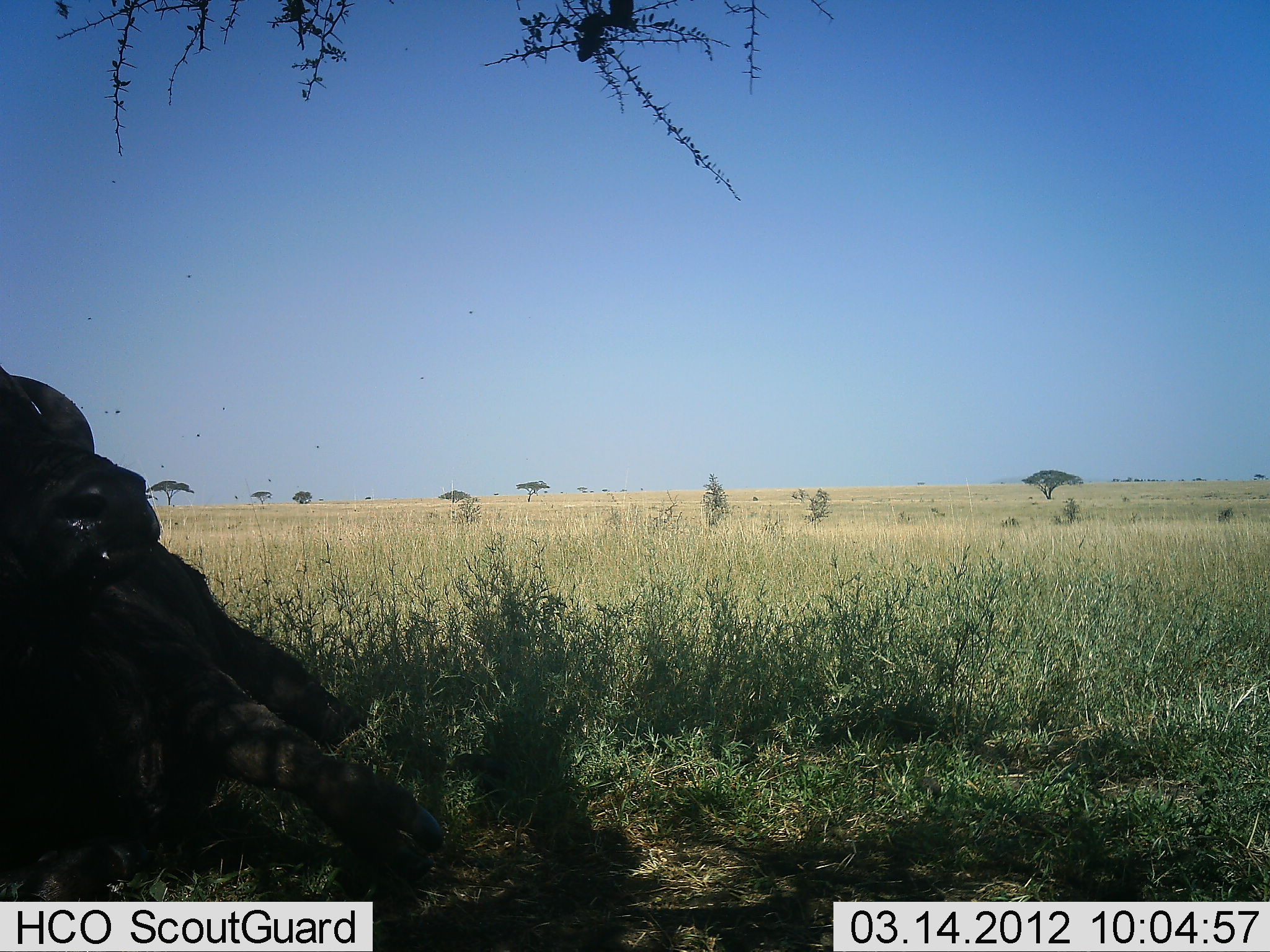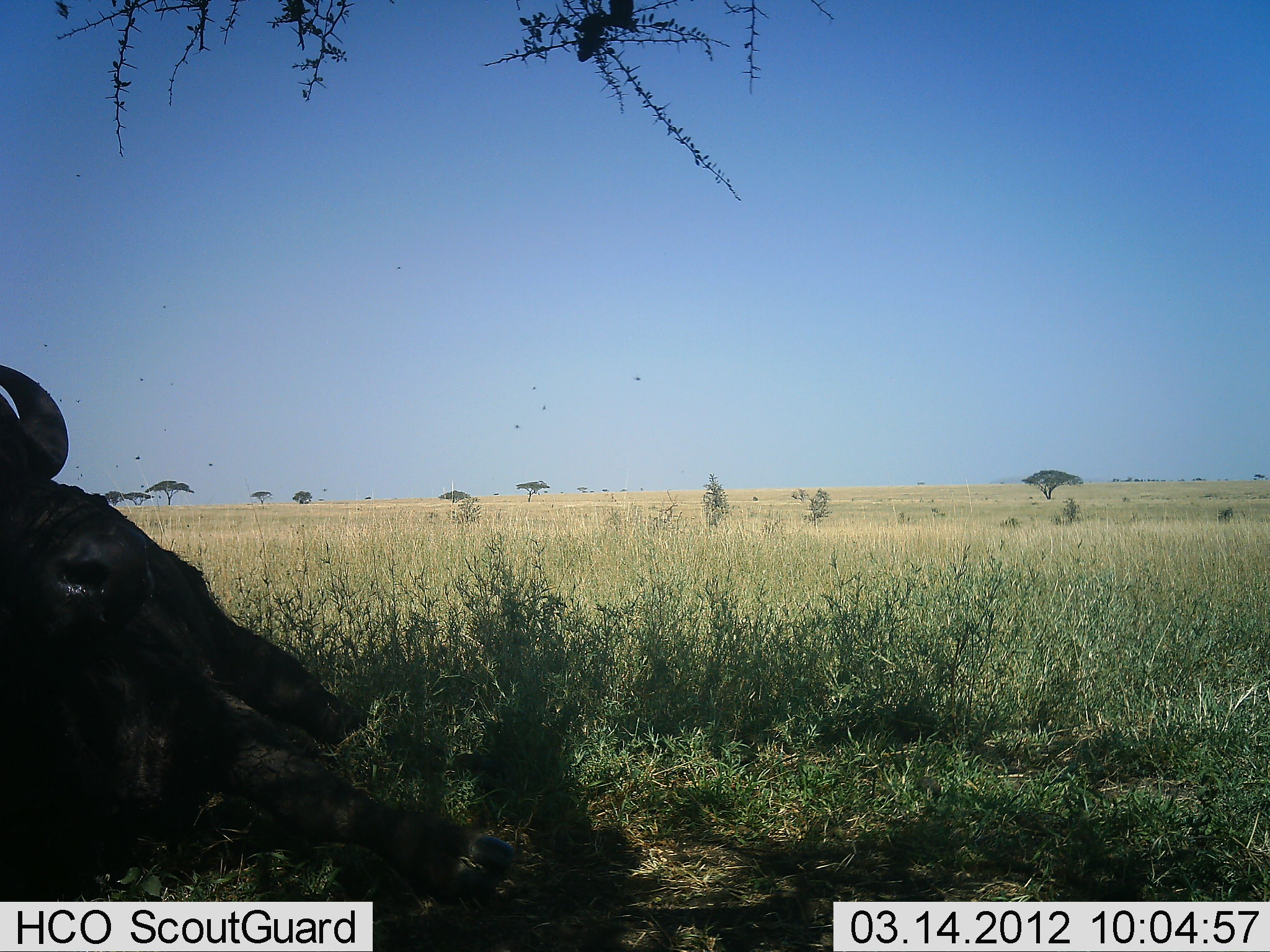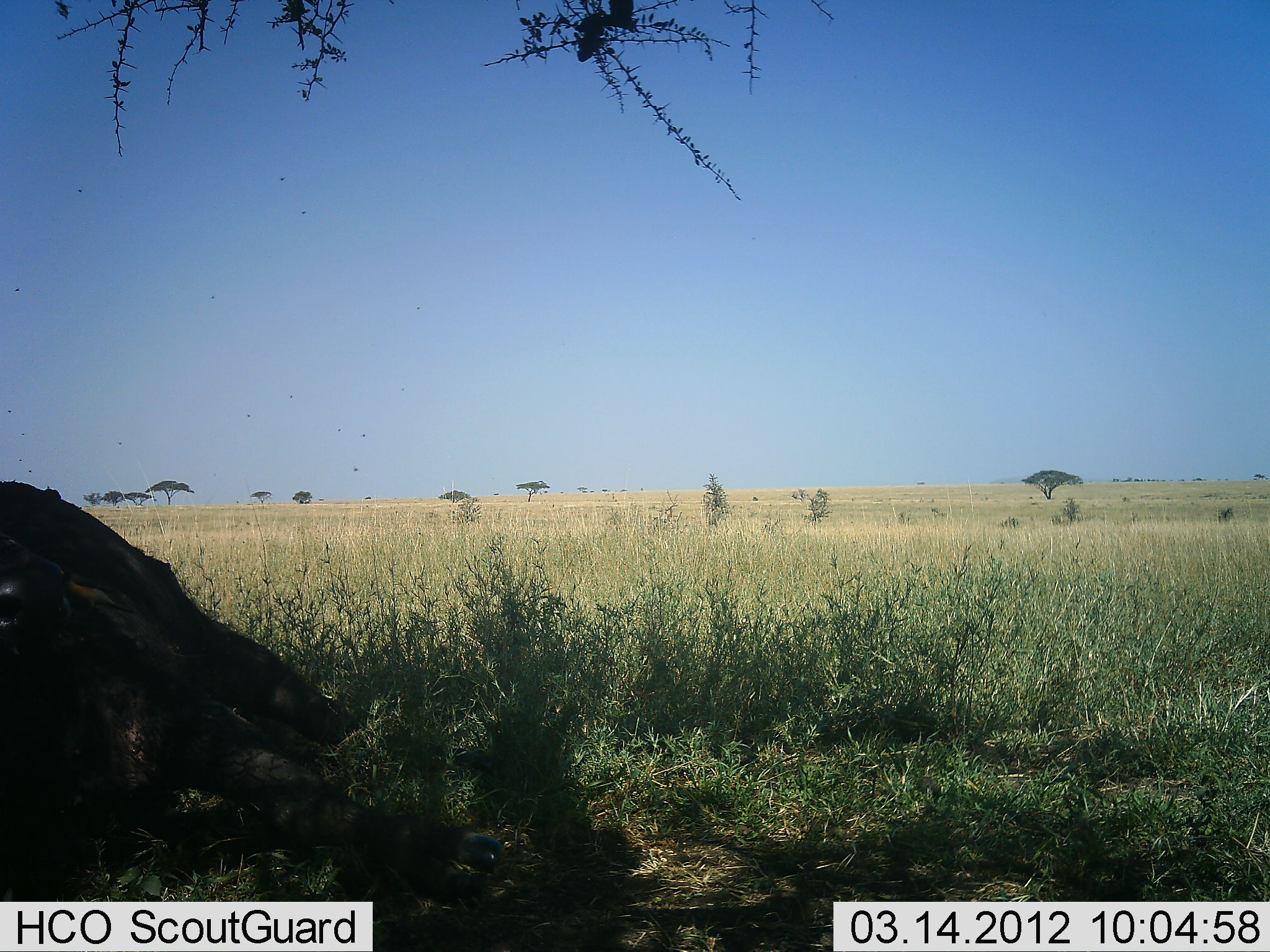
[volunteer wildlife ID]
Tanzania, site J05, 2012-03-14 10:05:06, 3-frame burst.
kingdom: Animalia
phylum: Chordata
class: Mammalia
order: Artiodactyla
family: Bovidae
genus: Syncerus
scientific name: Syncerus caffer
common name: cape buffalo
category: buffalo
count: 1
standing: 0%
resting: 100%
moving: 4%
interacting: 0%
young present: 0%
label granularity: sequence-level